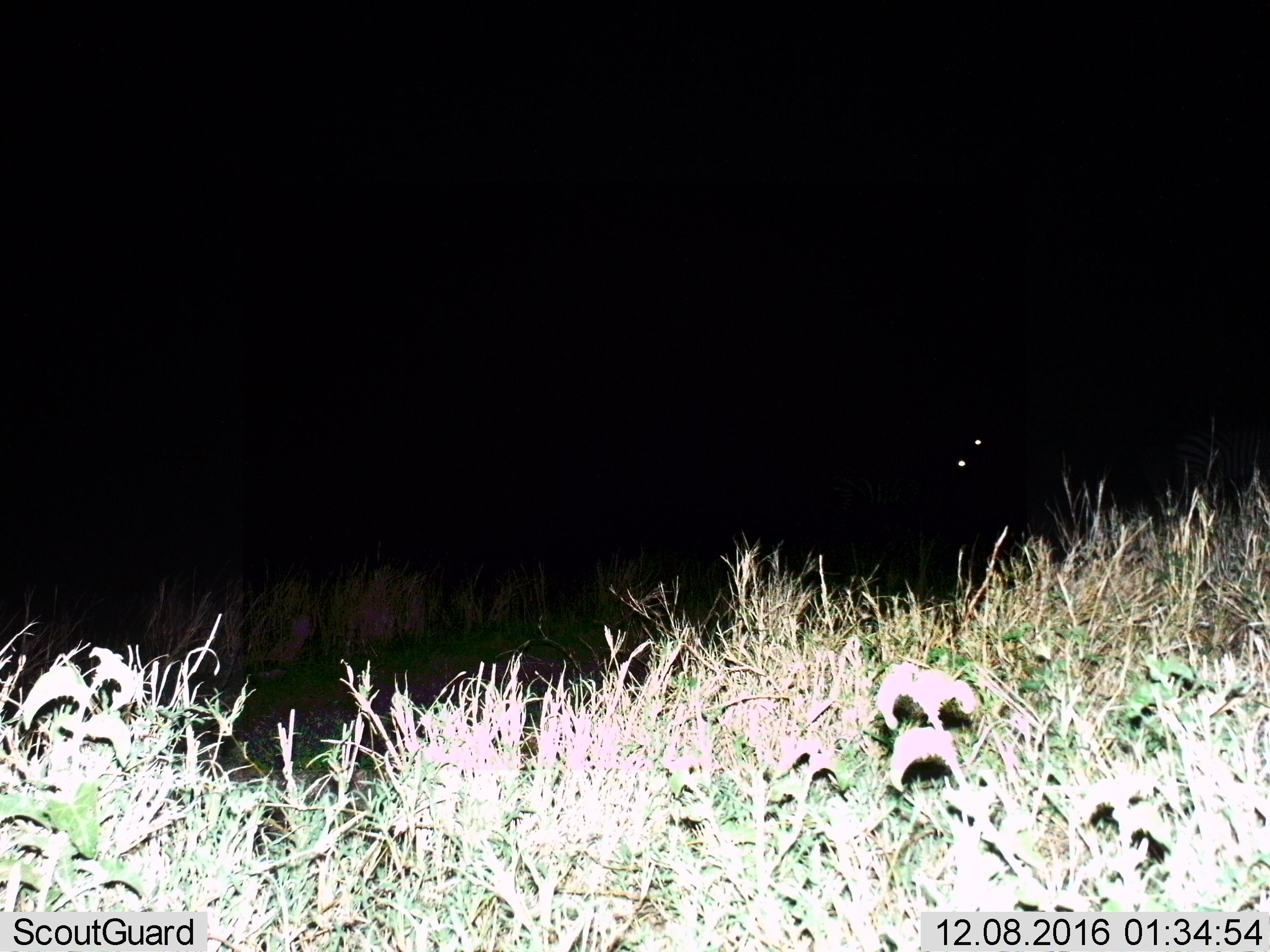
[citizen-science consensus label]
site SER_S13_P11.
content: unidentified animal